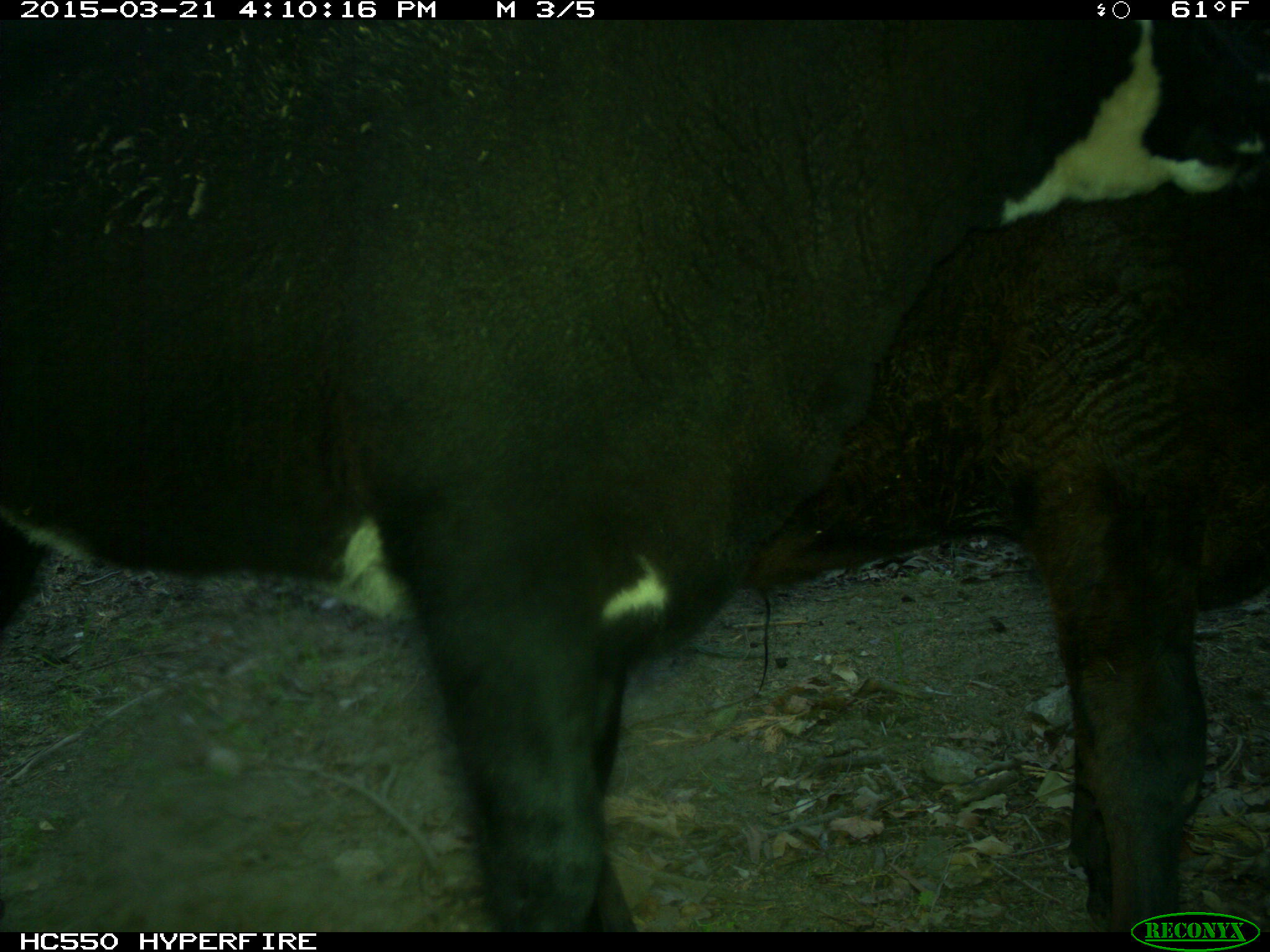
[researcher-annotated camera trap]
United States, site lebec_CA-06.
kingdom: Animalia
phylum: Chordata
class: Mammalia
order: Artiodactyla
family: Bovidae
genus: Bos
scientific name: Bos taurus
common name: domestic cow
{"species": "Bos taurus (domestic cow)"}